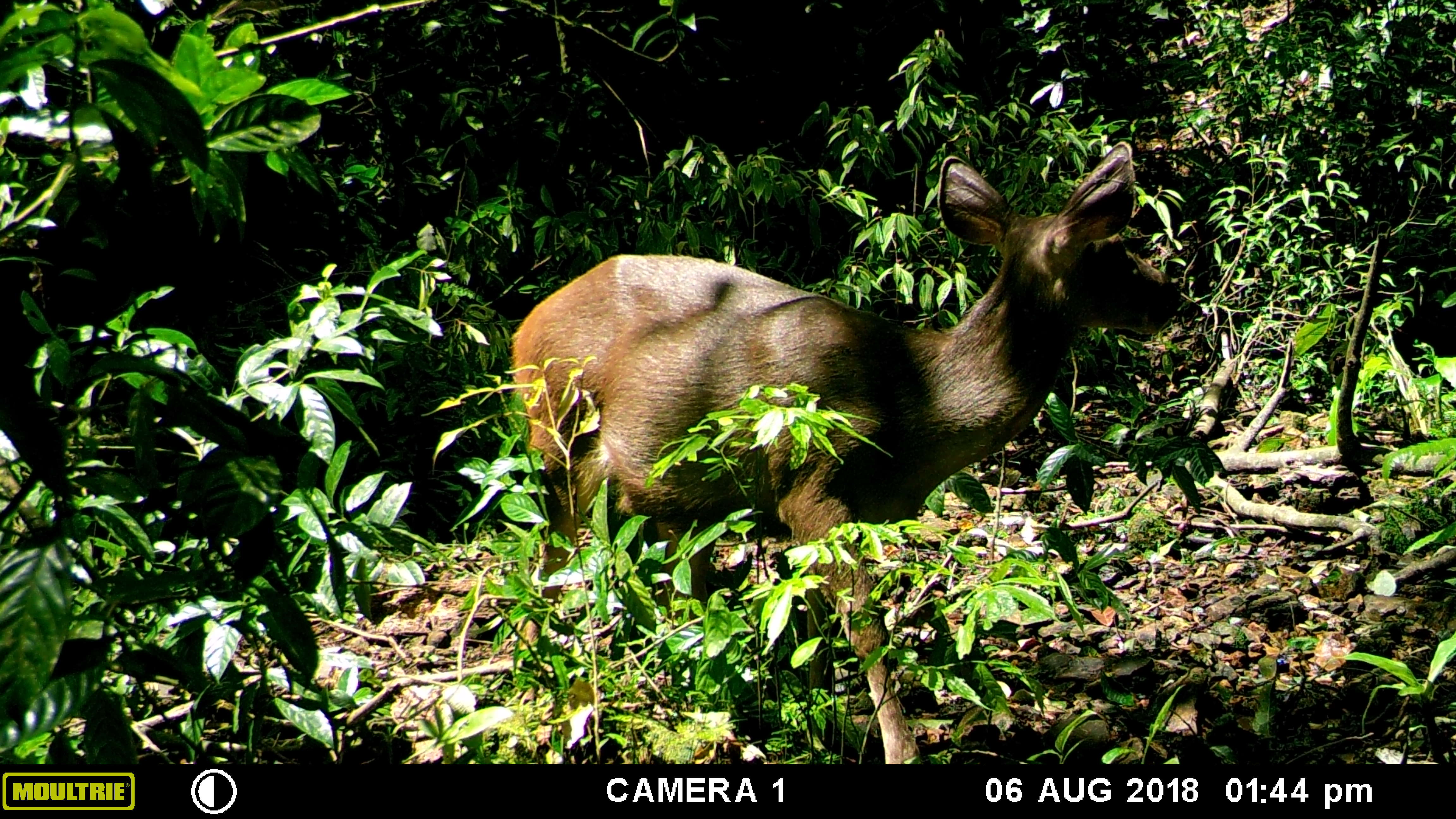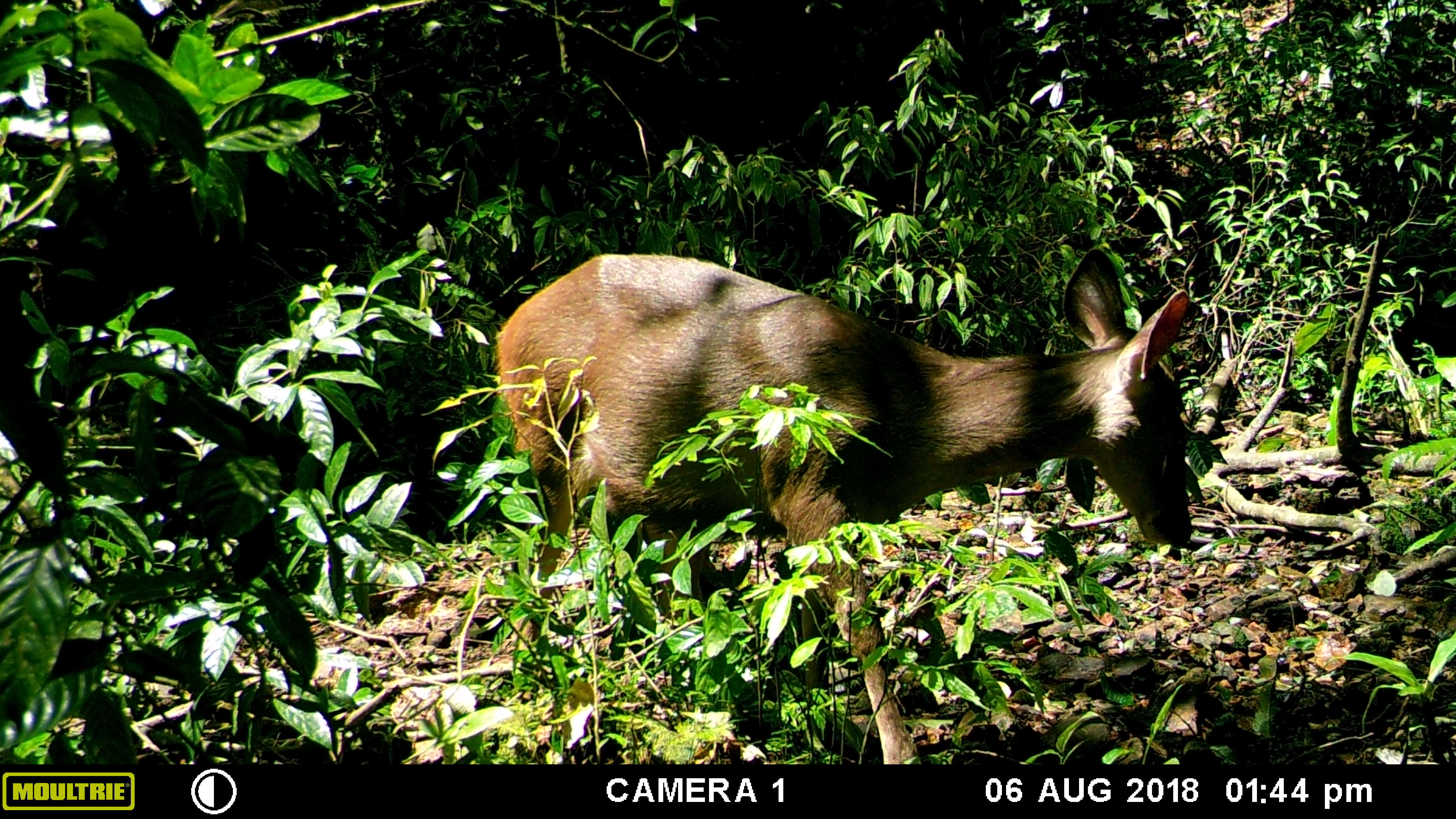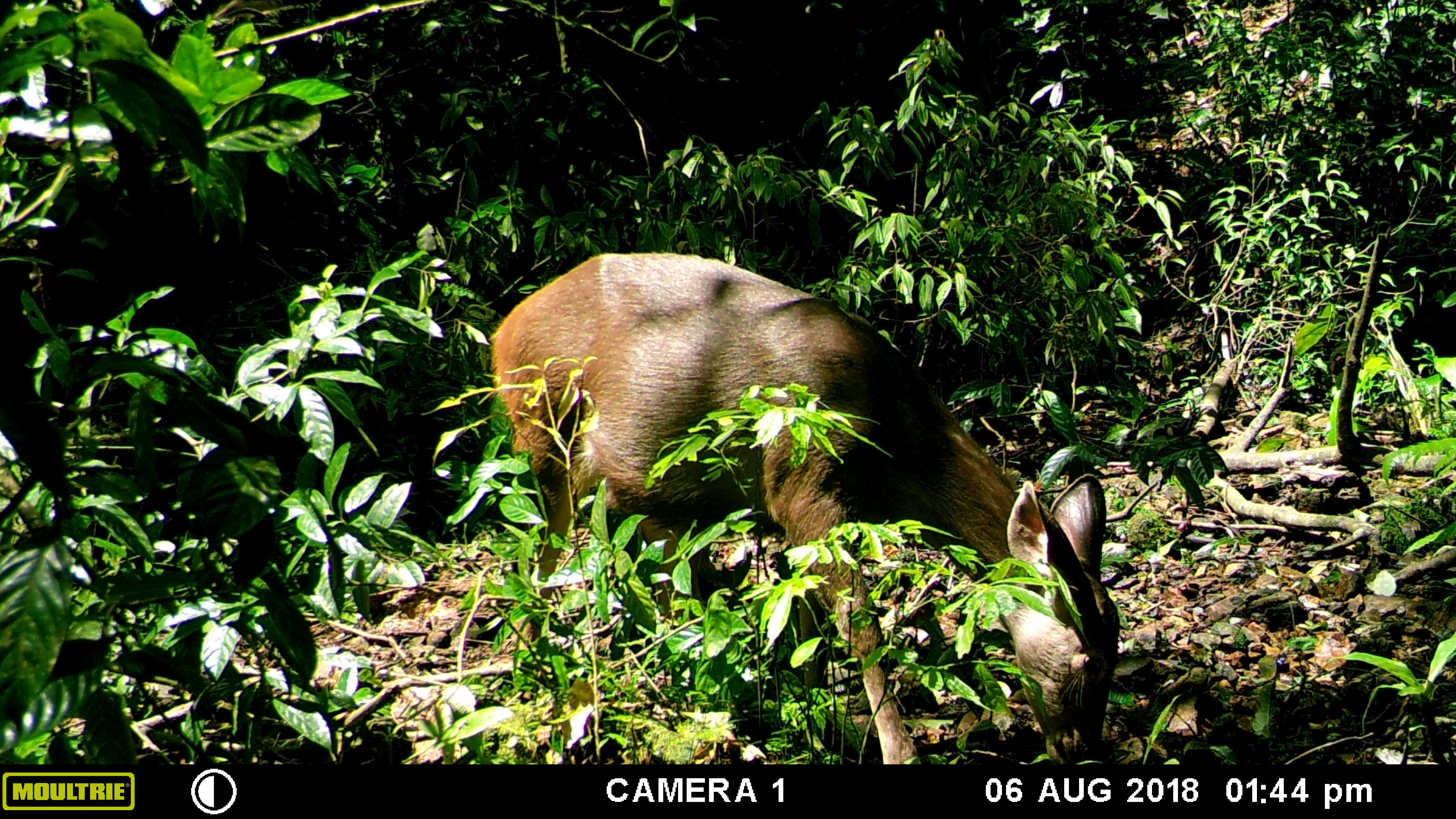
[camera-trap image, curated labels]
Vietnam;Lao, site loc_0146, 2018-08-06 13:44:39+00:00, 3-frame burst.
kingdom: Animalia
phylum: Chordata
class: Mammalia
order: Artiodactyla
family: Cervidae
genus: Rusa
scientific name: Rusa unicolor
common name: sambar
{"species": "sambar (Rusa unicolor)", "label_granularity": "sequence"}